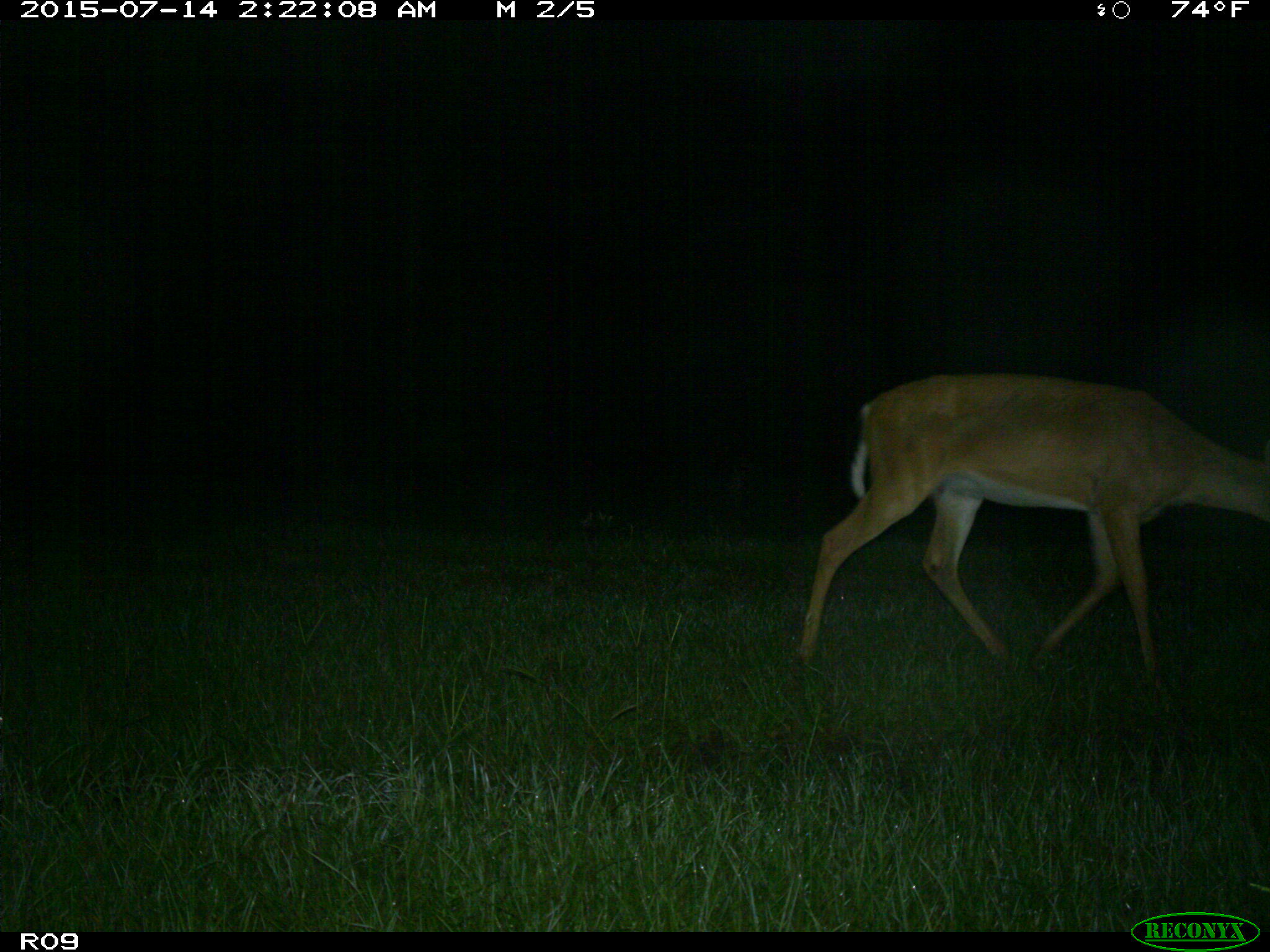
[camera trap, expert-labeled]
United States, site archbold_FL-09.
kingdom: Animalia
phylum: Chordata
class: Mammalia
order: Artiodactyla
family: Cervidae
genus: Odocoileus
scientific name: Odocoileus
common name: deer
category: unidentified deer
Unidentified deer (deer) (Odocoileus).